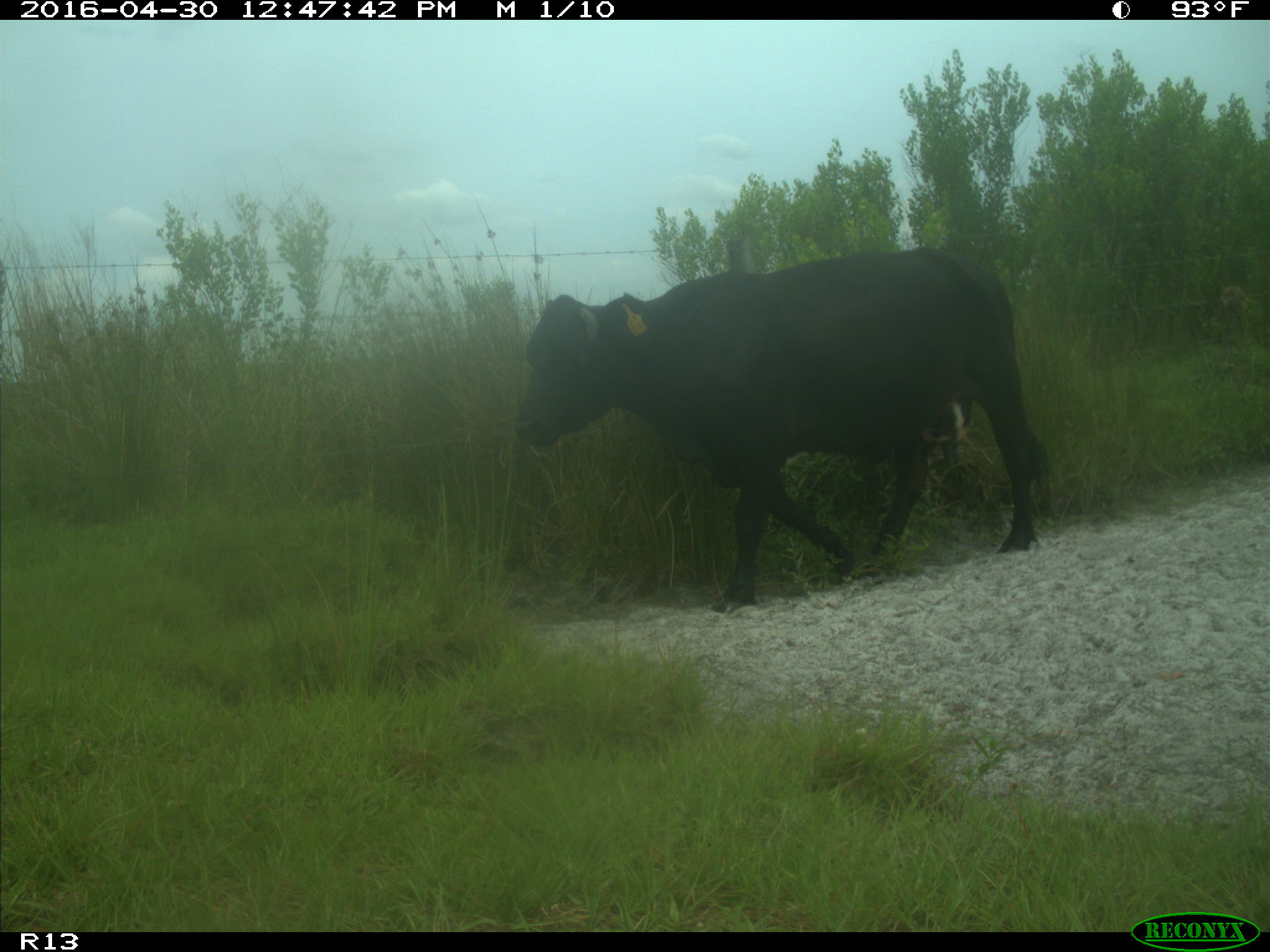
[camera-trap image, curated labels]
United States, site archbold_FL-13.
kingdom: Animalia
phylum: Chordata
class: Mammalia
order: Artiodactyla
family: Bovidae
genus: Bos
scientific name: Bos taurus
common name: domestic cow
Bos taurus (domestic cow).